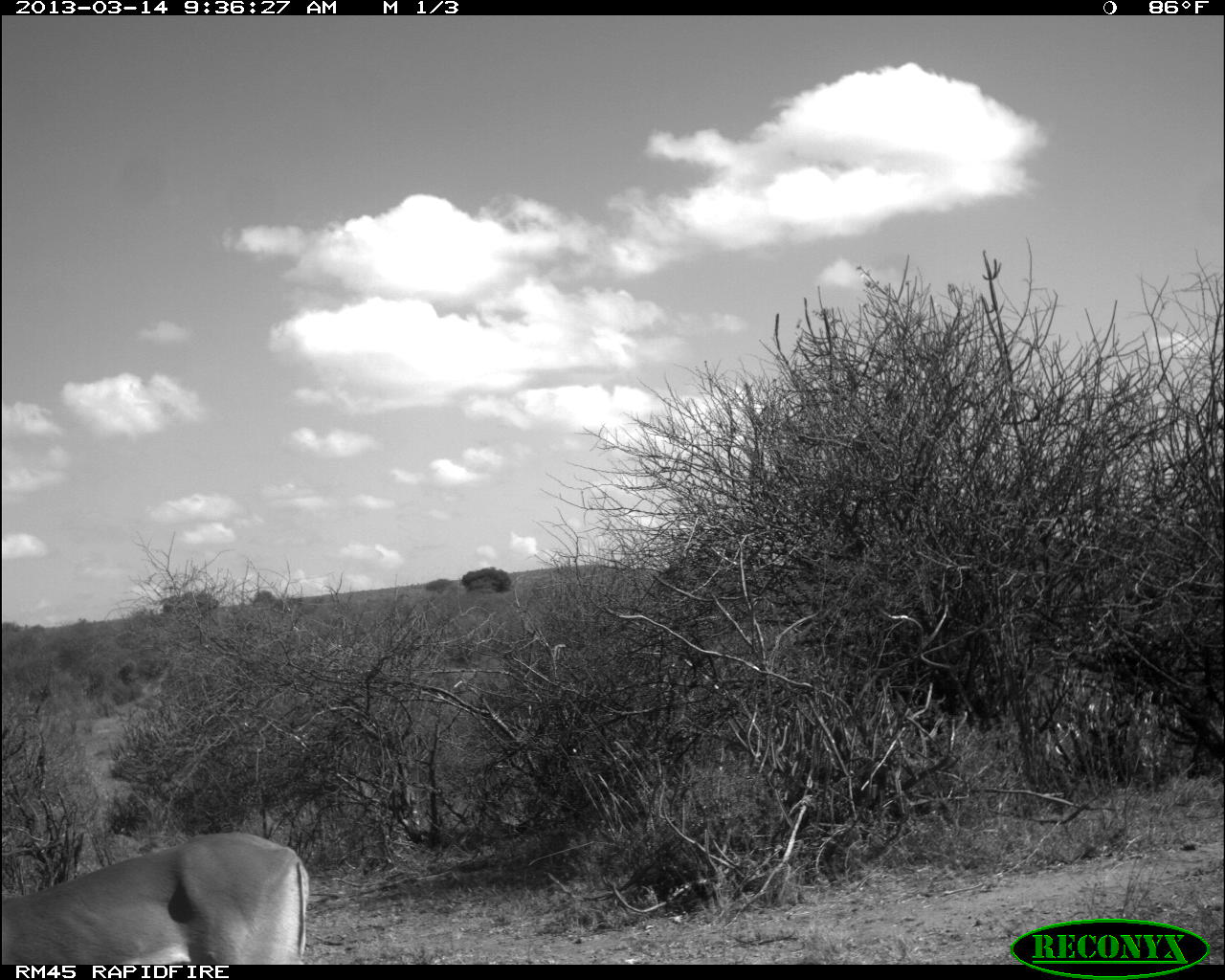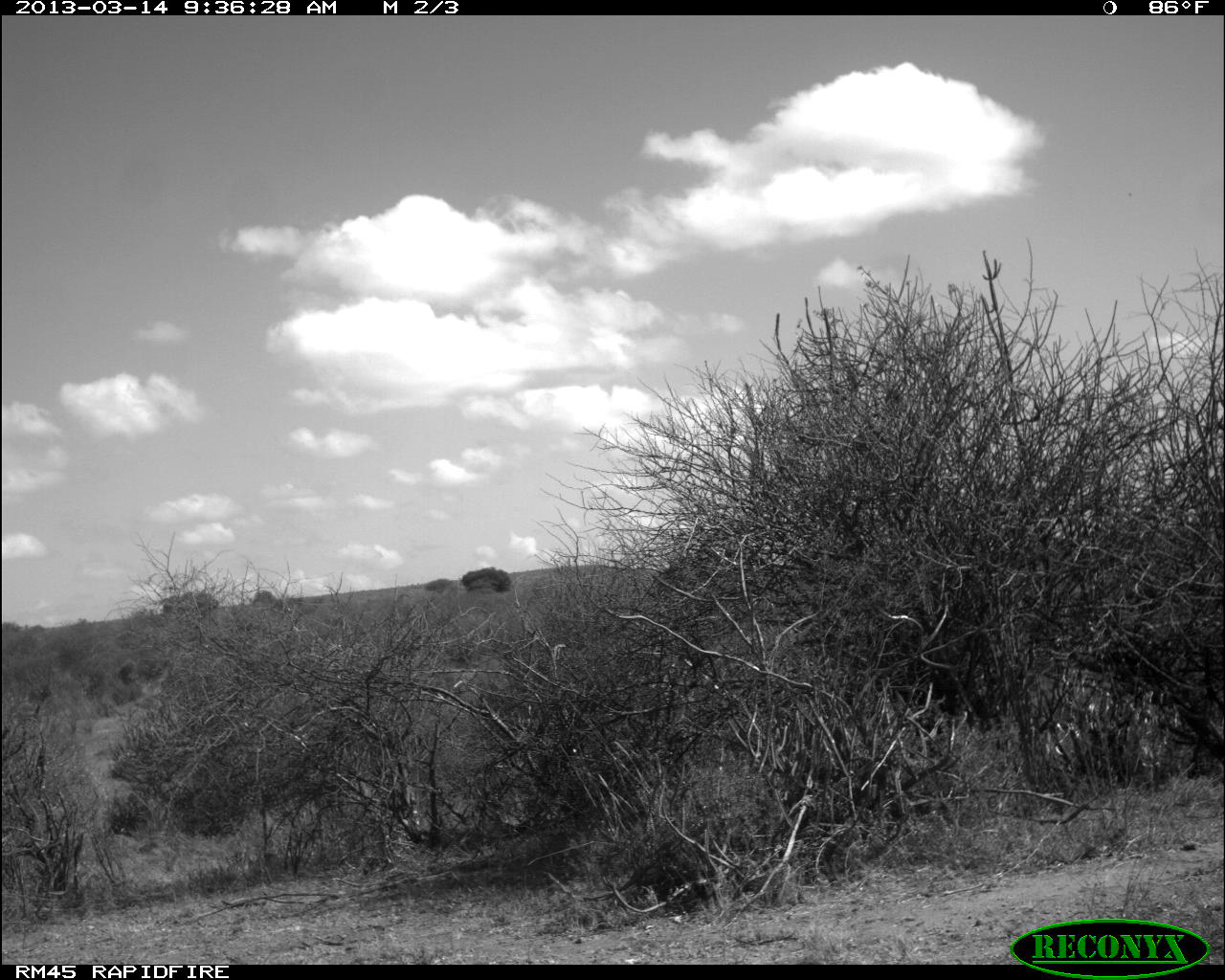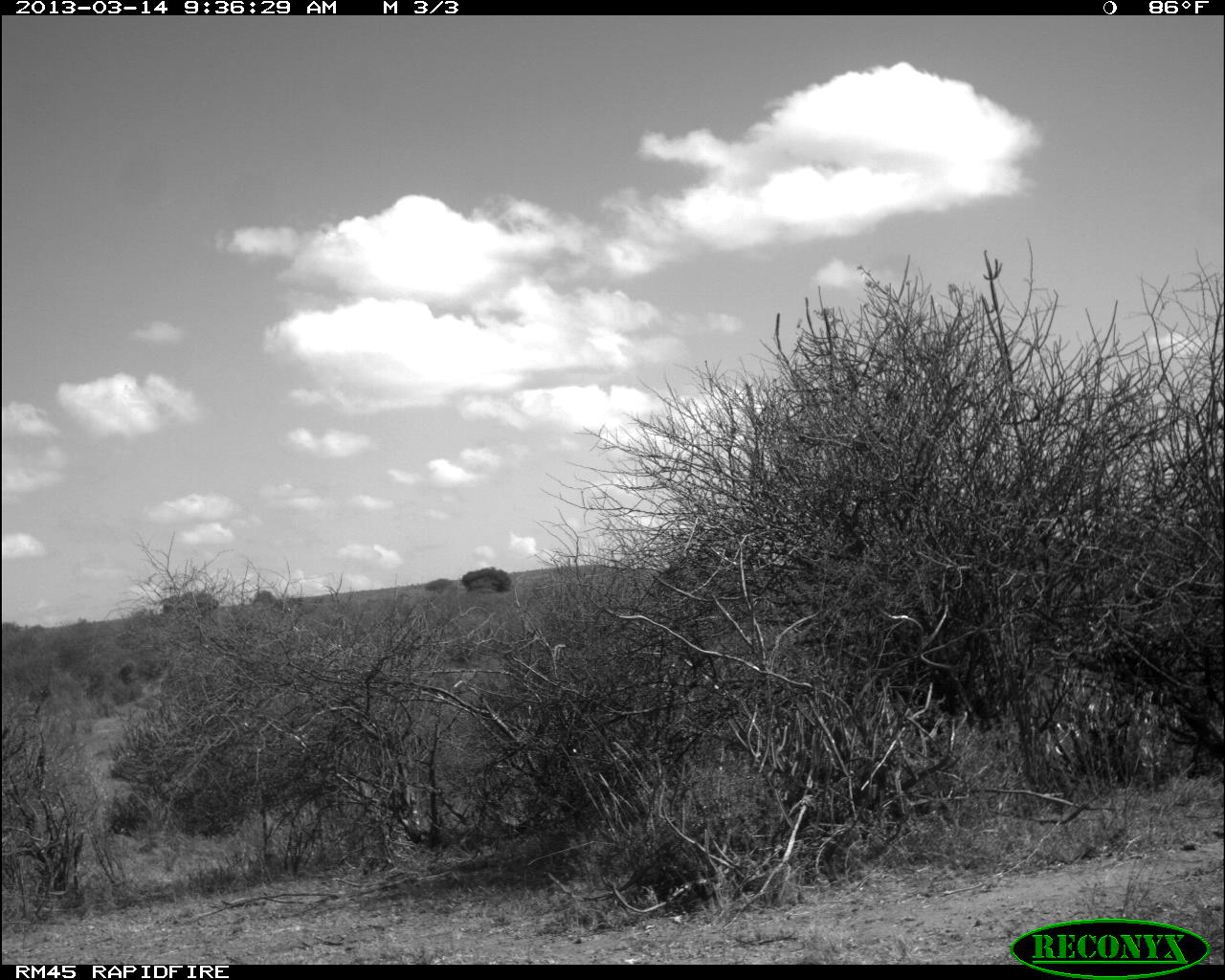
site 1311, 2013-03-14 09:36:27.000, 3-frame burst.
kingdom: Animalia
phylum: Chordata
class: Mammalia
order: Artiodactyla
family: Bovidae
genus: Aepyceros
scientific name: Aepyceros melampus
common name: impala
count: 1